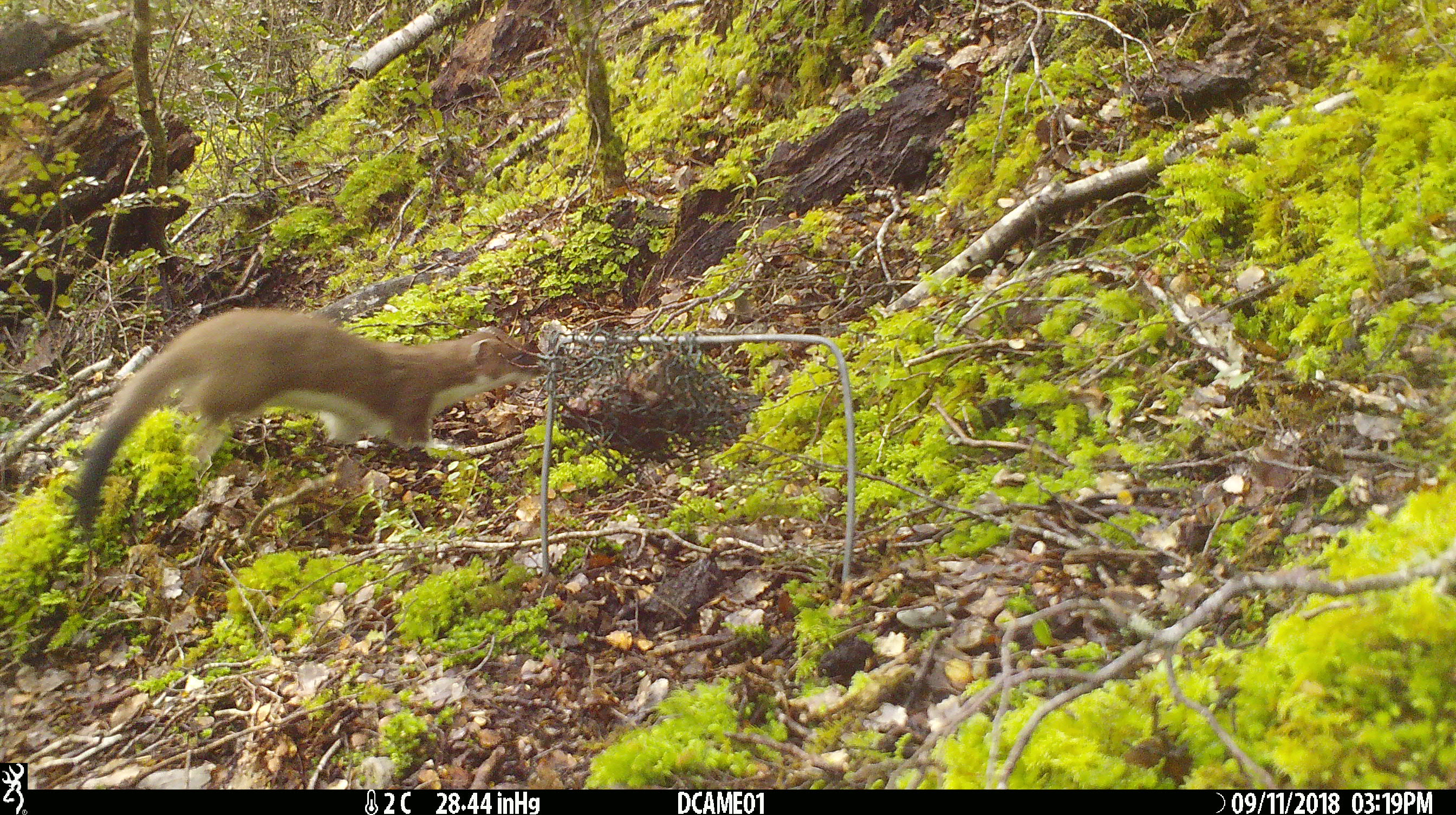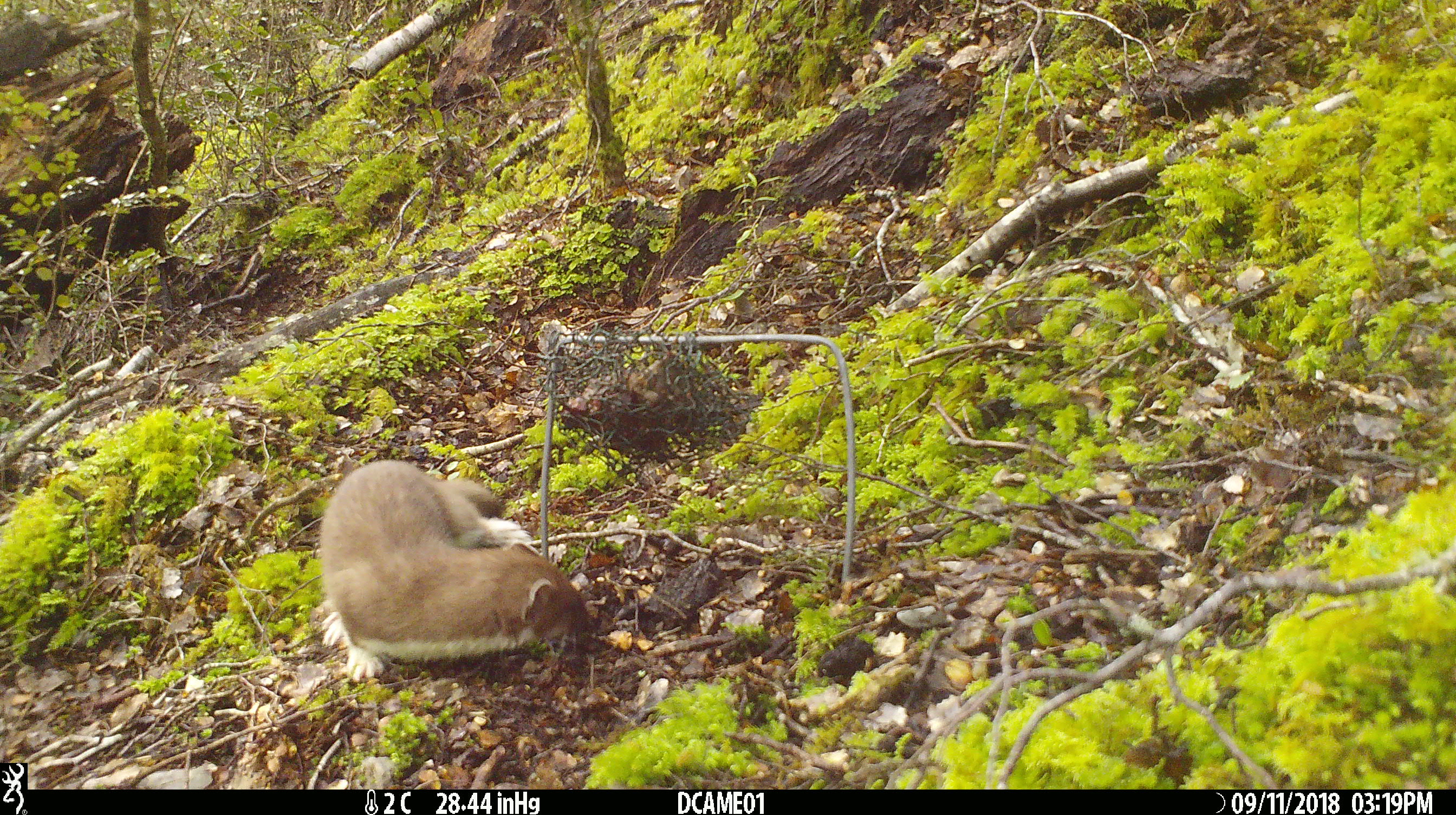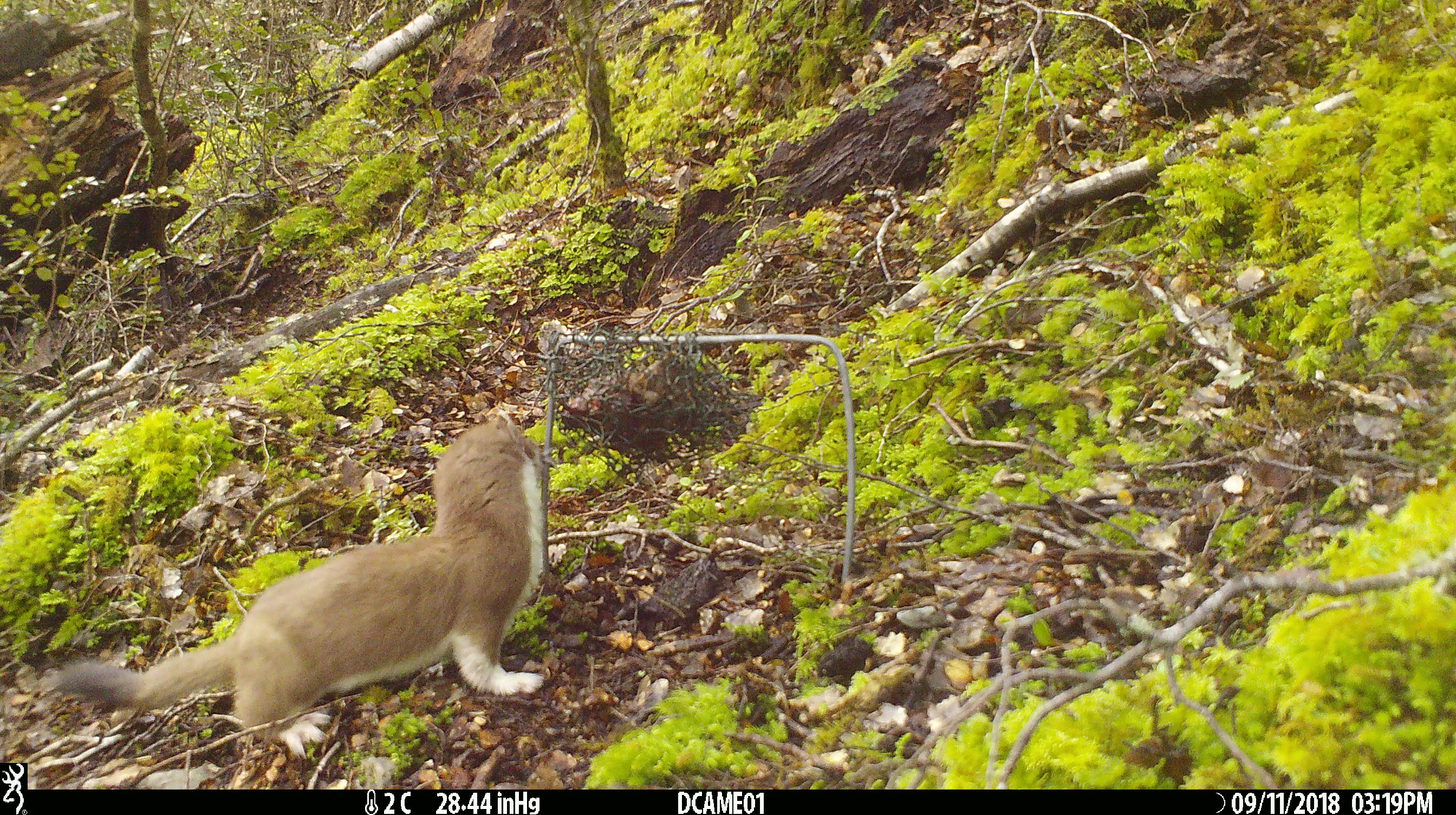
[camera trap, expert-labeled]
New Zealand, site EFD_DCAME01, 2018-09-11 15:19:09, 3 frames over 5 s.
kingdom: Animalia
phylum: Chordata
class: Mammalia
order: Carnivora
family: Mustelidae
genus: Mustela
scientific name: Mustela erminea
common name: stoat